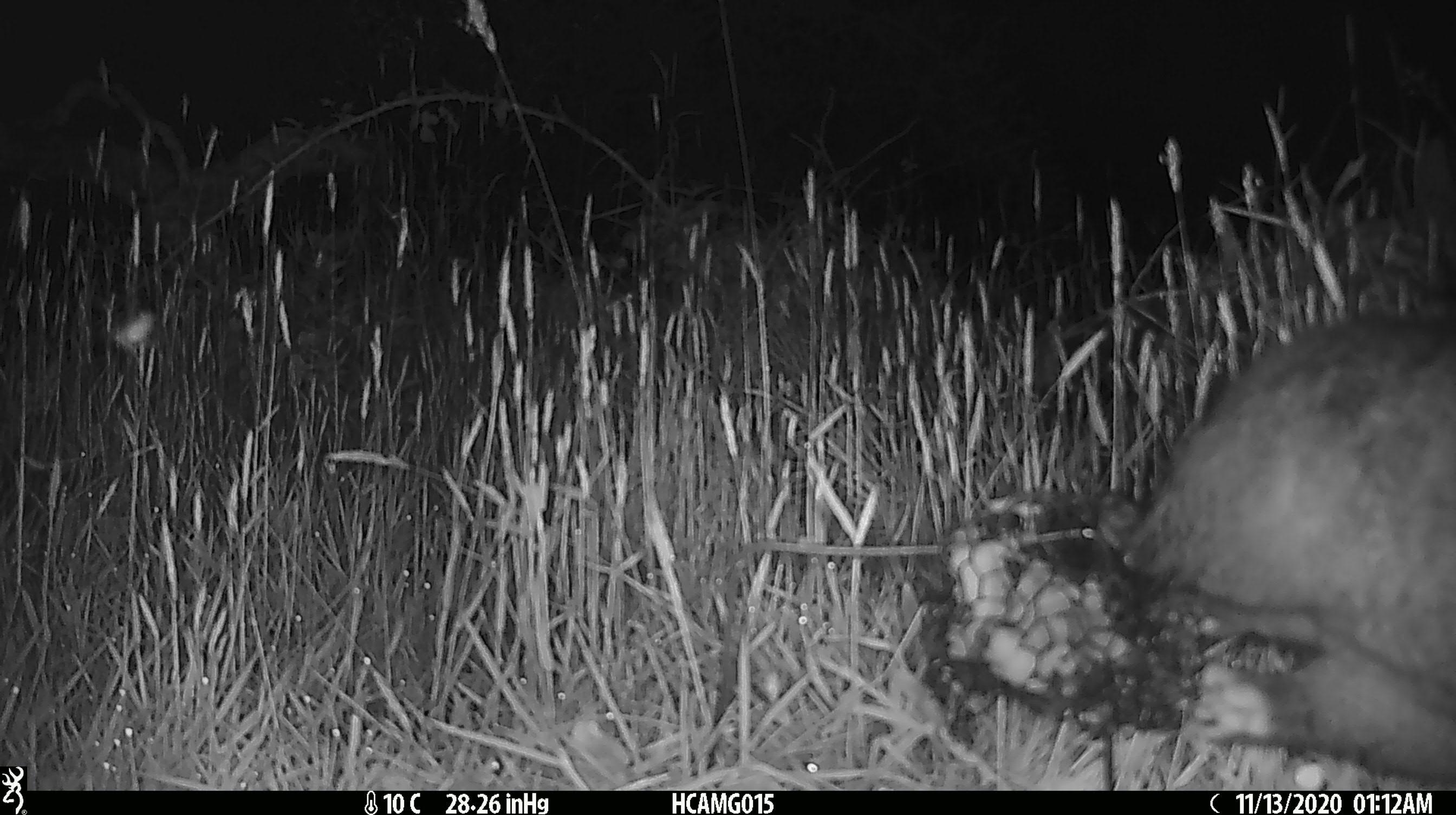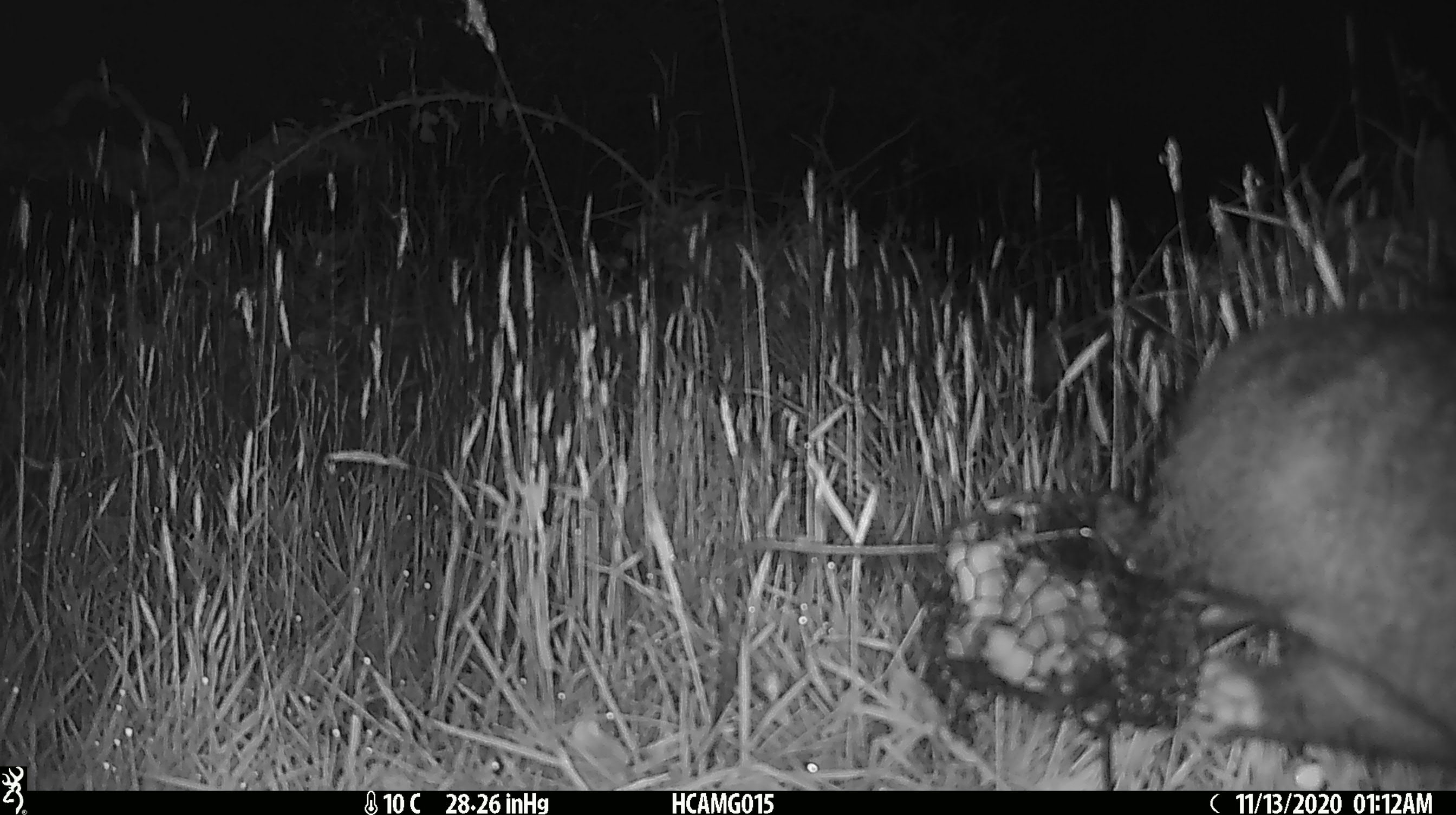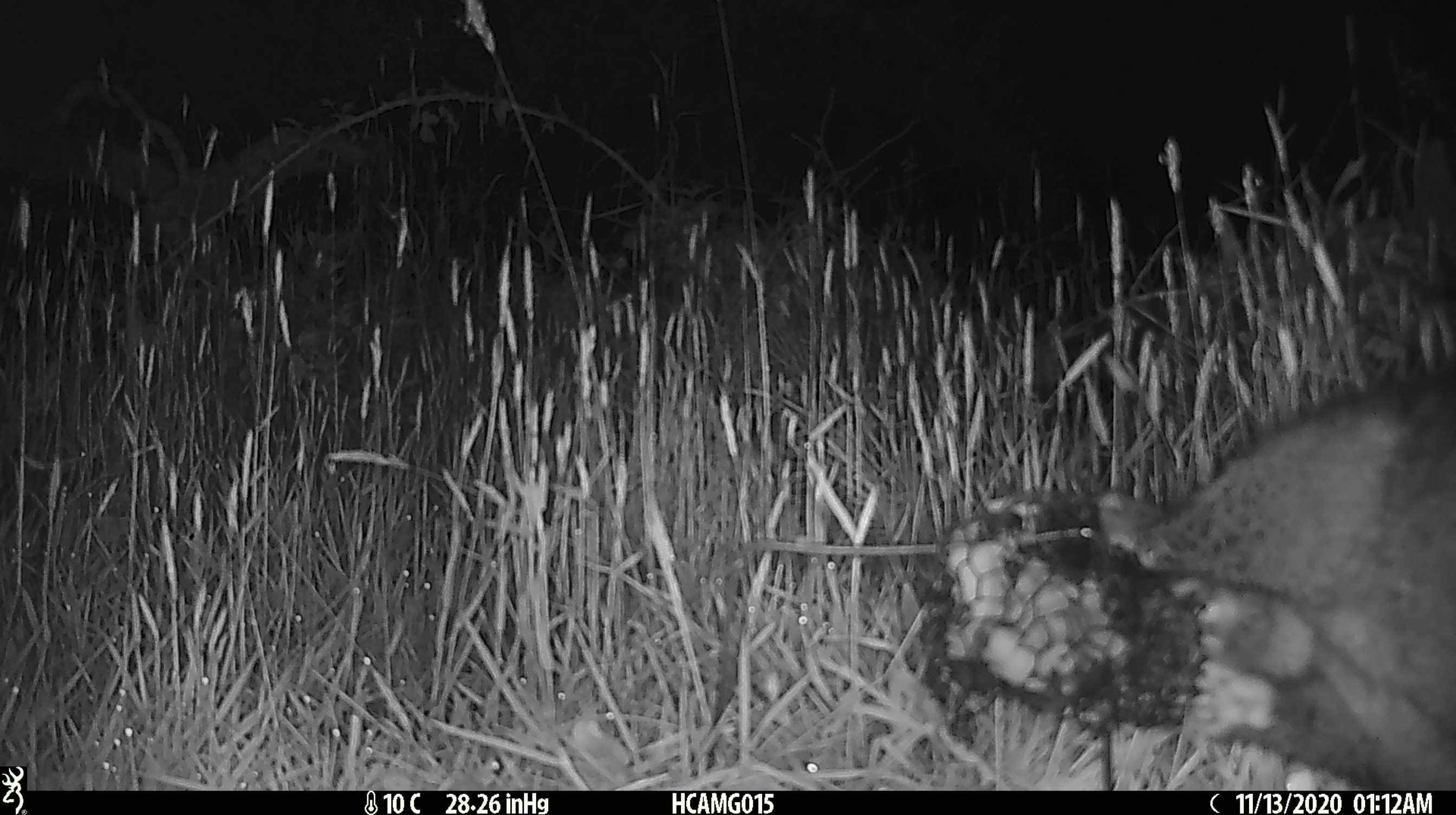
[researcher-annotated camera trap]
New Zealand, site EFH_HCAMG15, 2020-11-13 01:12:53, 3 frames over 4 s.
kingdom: Animalia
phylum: Chordata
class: Mammalia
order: Diprotodontia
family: Phalangeridae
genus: Trichosurus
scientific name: Trichosurus vulpecula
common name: common brushtail possum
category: possum